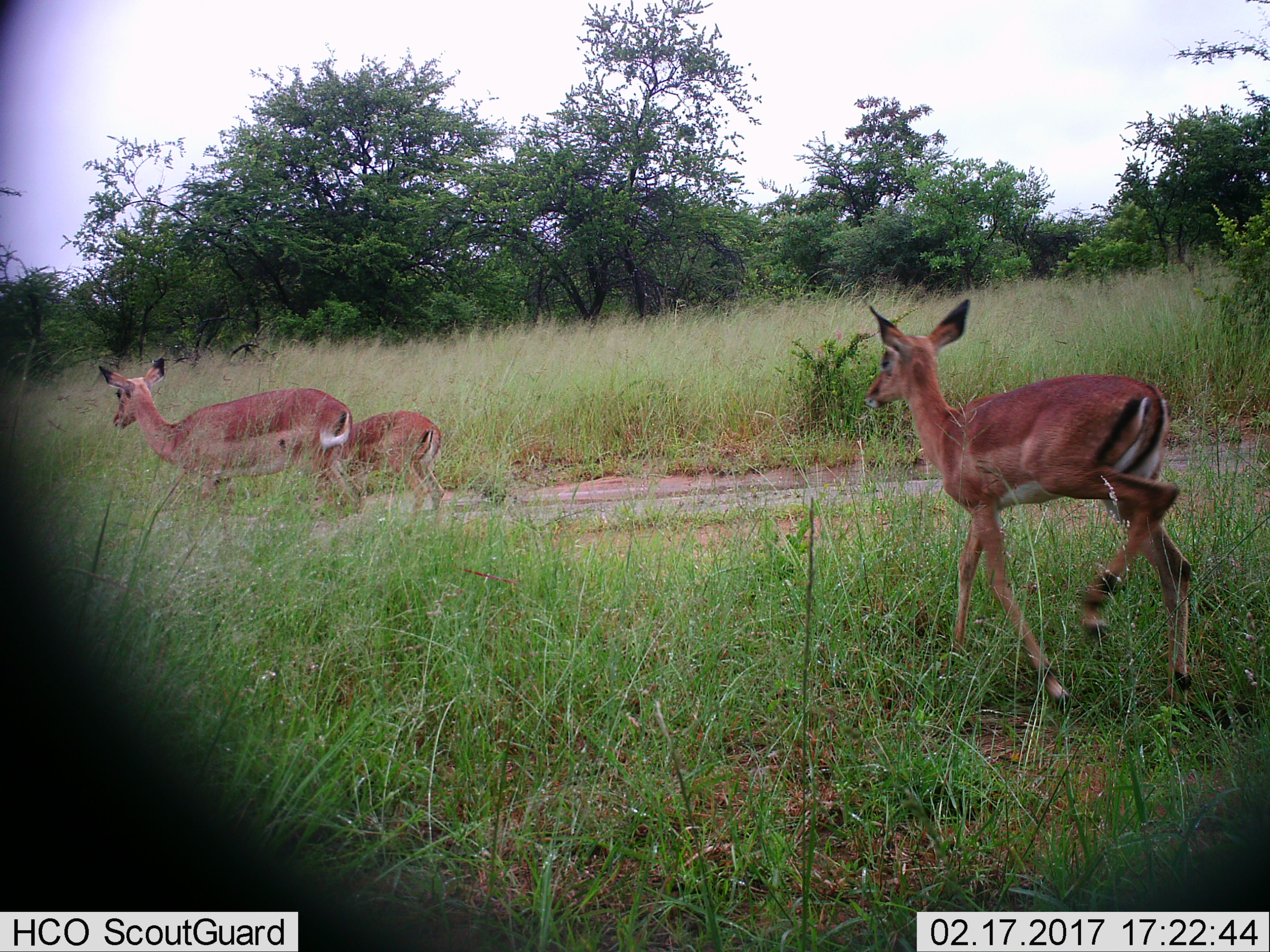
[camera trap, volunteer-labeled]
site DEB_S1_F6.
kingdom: Animalia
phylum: Chordata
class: Mammalia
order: Artiodactyla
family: Bovidae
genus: Aepyceros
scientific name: Aepyceros melampus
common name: impala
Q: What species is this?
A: Impala (Aepyceros melampus).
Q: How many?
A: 3.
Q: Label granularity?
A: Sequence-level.